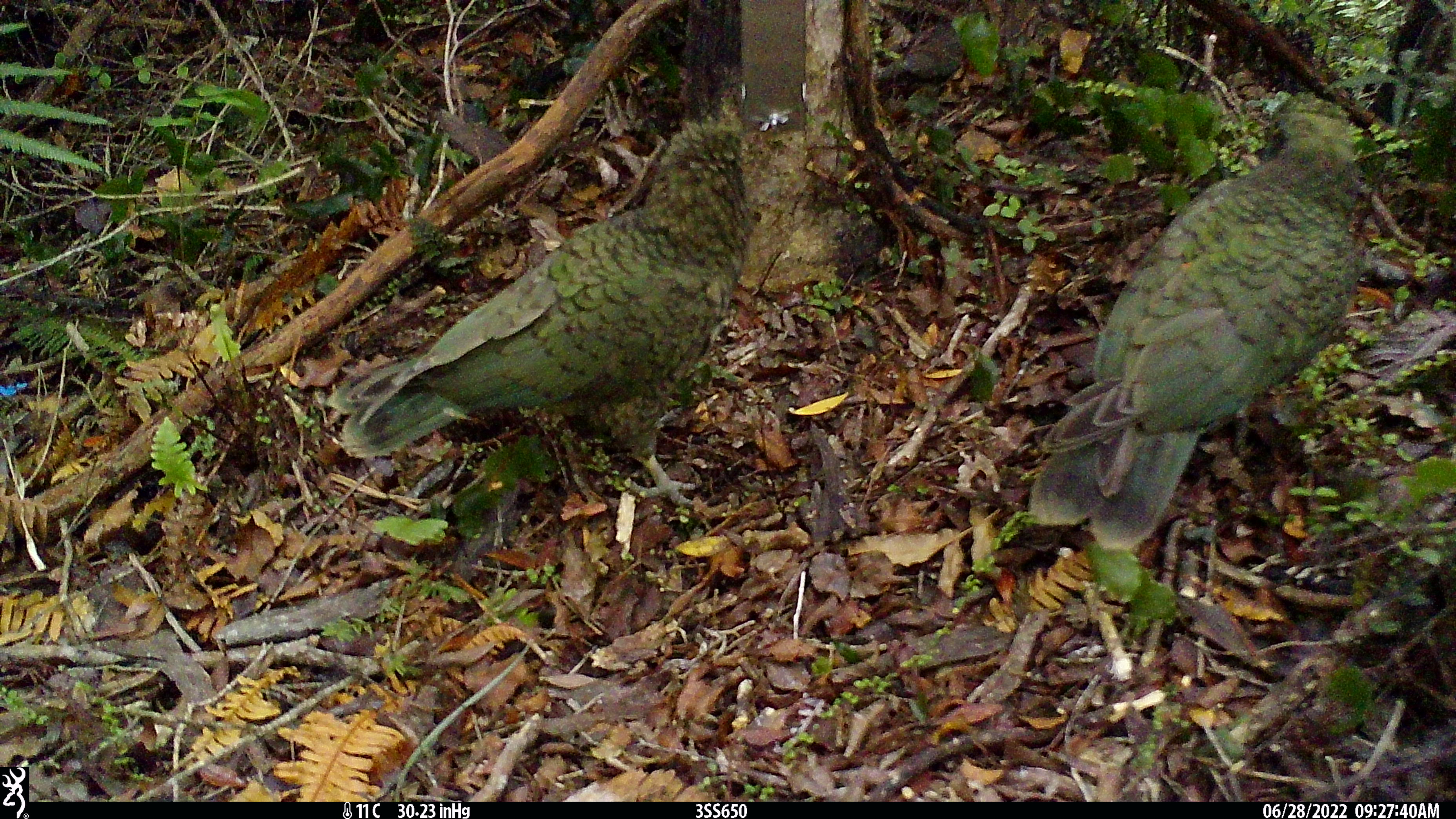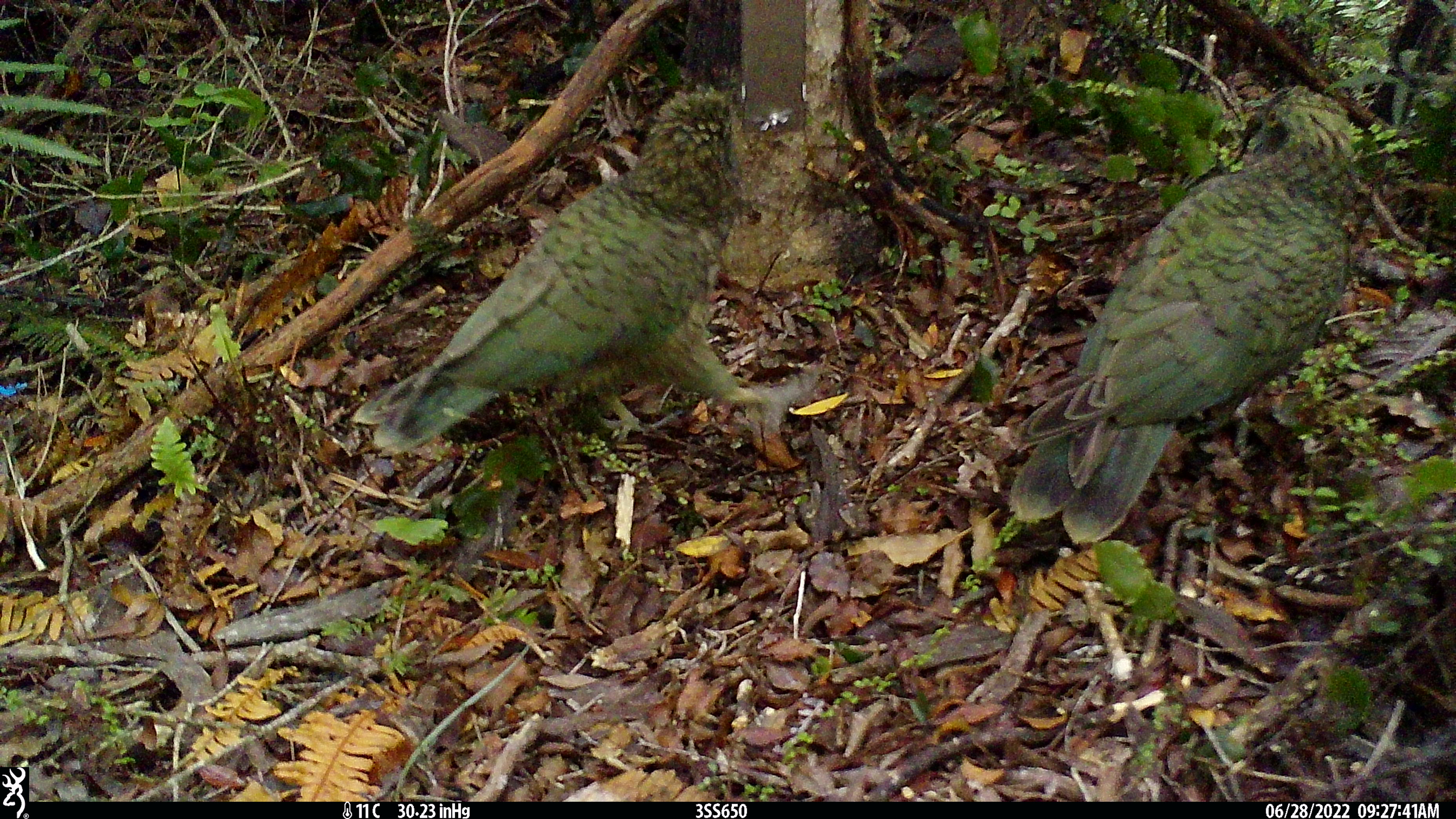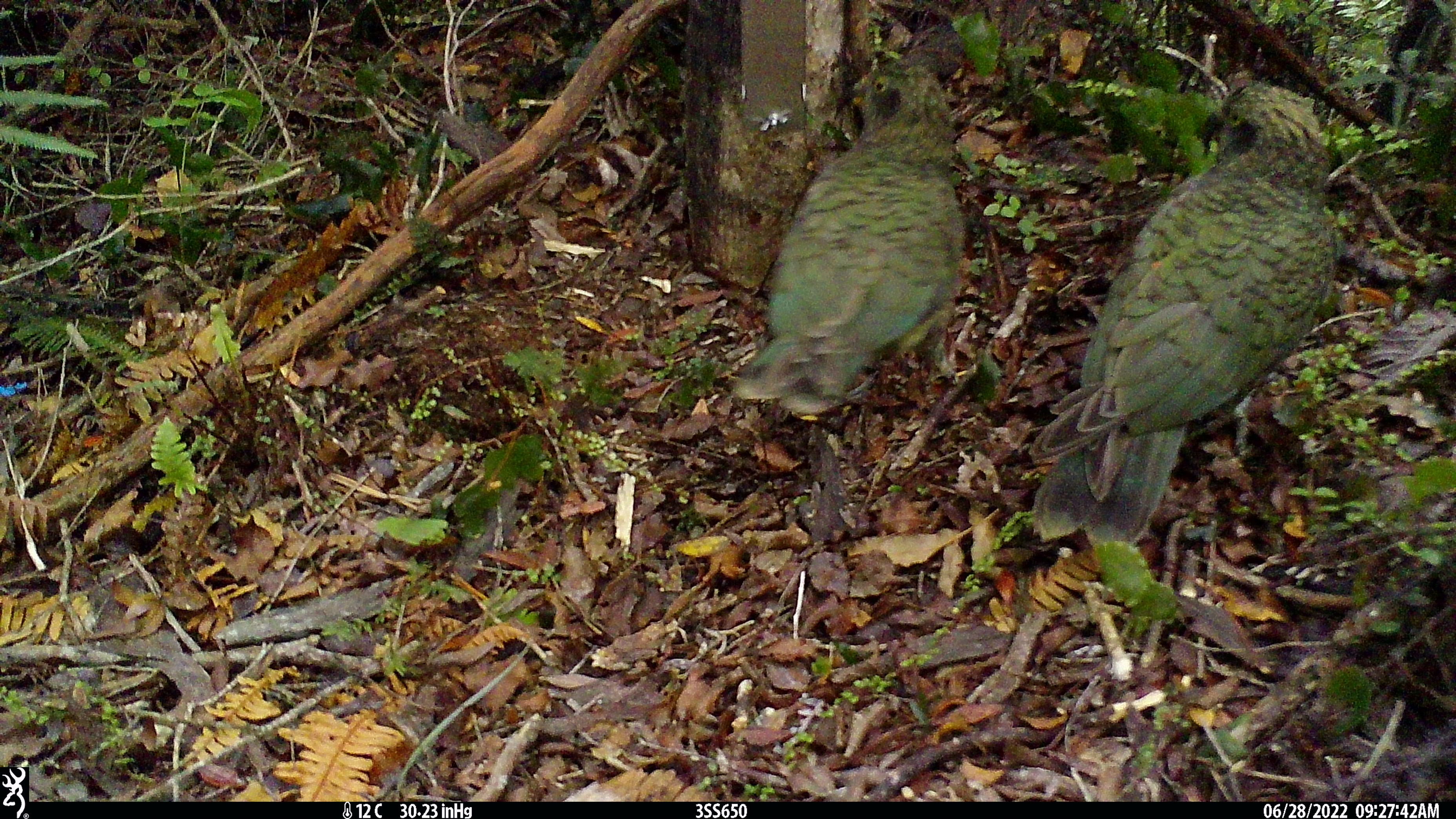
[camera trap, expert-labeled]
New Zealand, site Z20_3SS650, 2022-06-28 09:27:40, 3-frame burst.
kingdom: Animalia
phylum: Chordata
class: Aves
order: Psittaciformes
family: Strigopidae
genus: Nestor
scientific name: Nestor notabilis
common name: kea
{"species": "kea (Nestor notabilis)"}